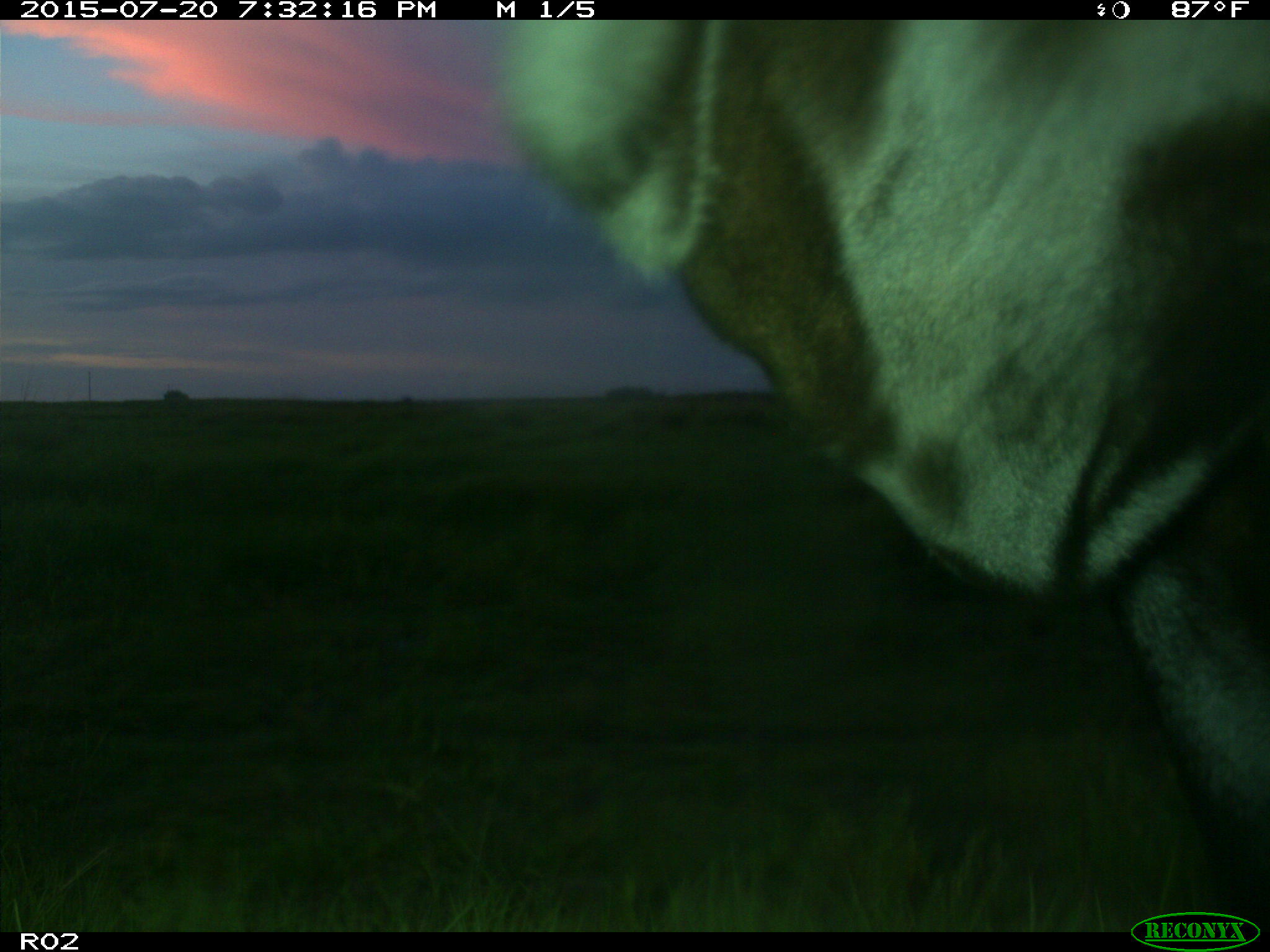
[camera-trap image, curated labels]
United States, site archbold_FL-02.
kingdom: Animalia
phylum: Chordata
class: Mammalia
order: Artiodactyla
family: Bovidae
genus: Bos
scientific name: Bos taurus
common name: domestic cow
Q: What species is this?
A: Bos taurus (domestic cow).